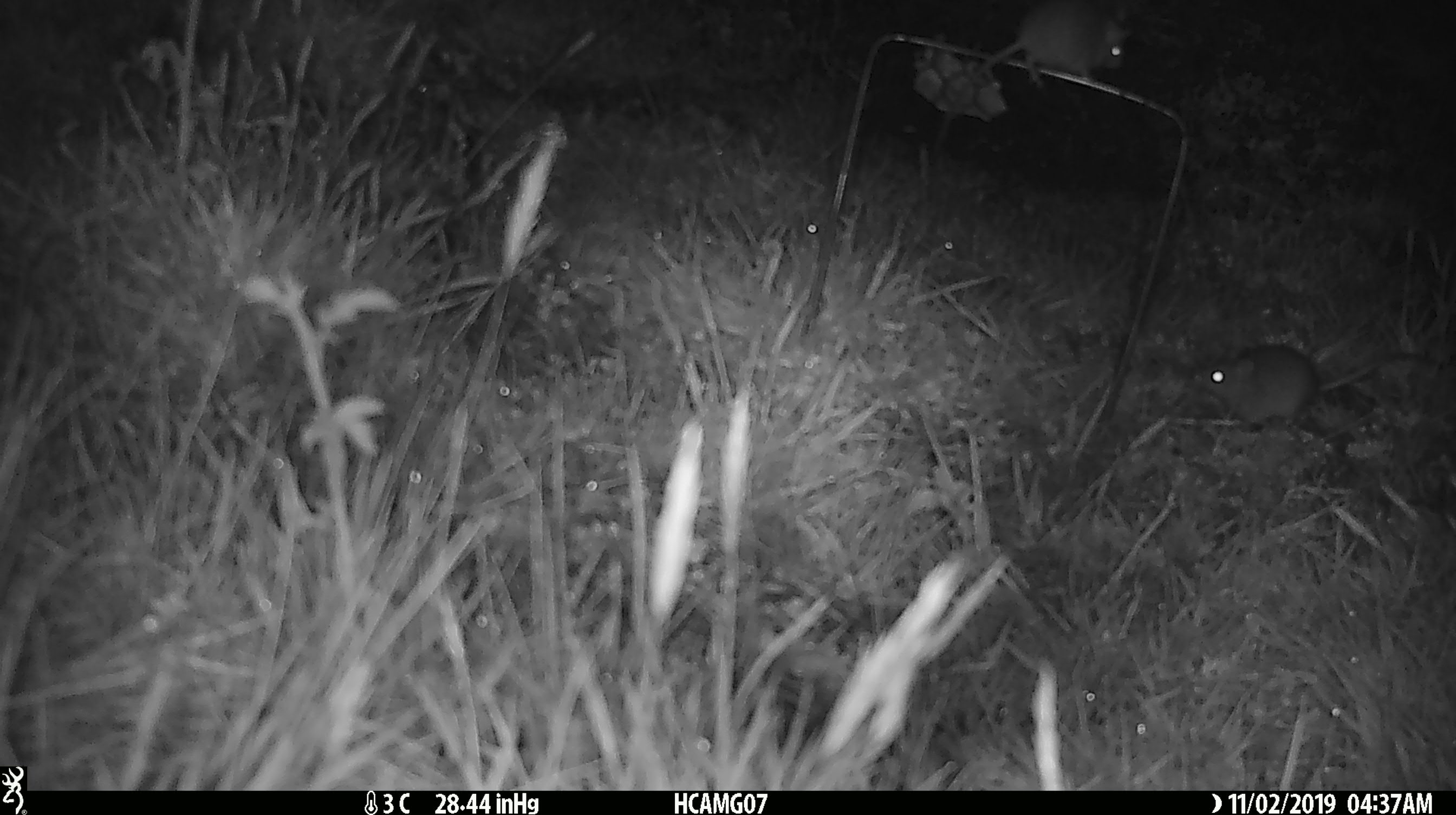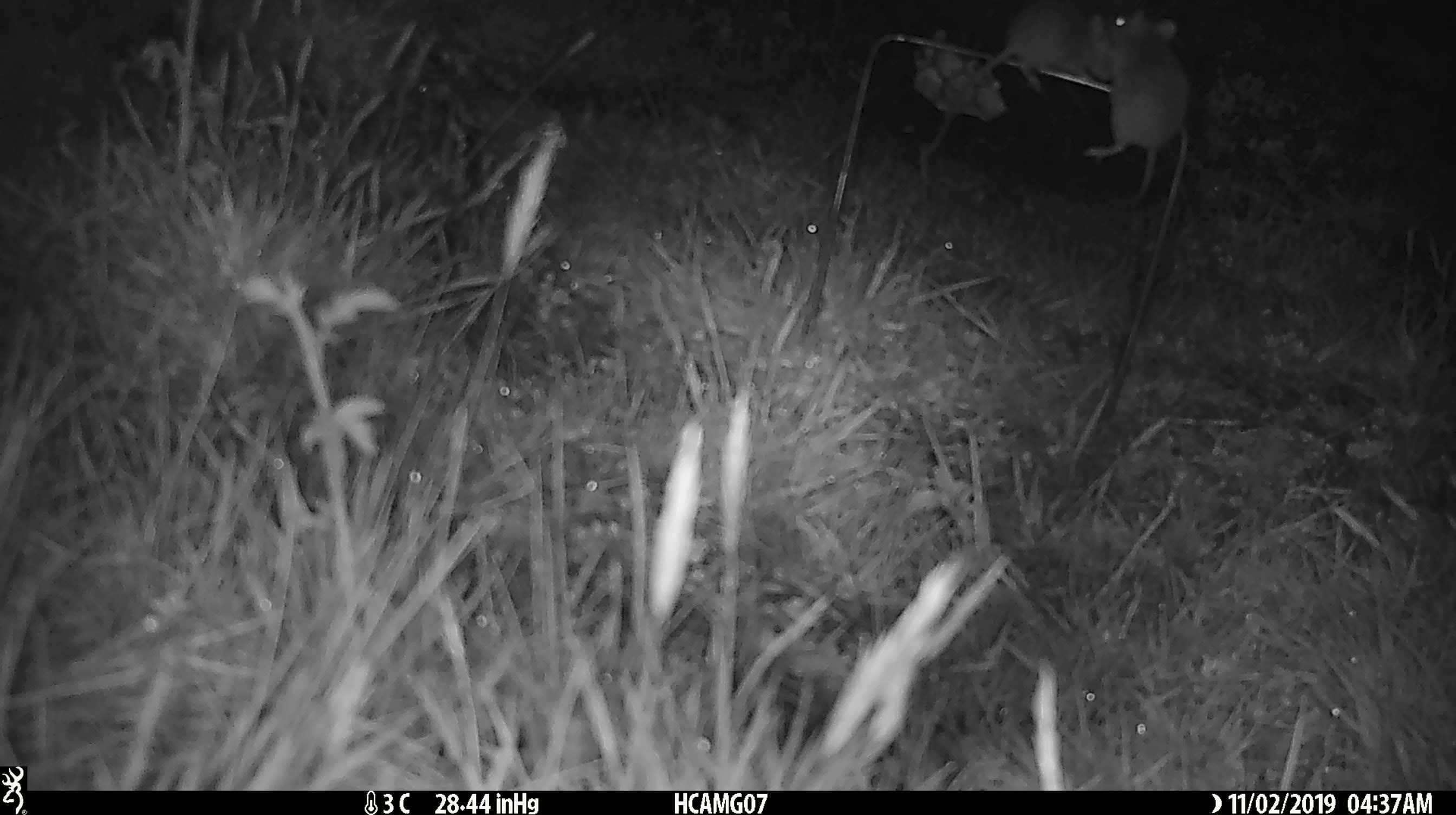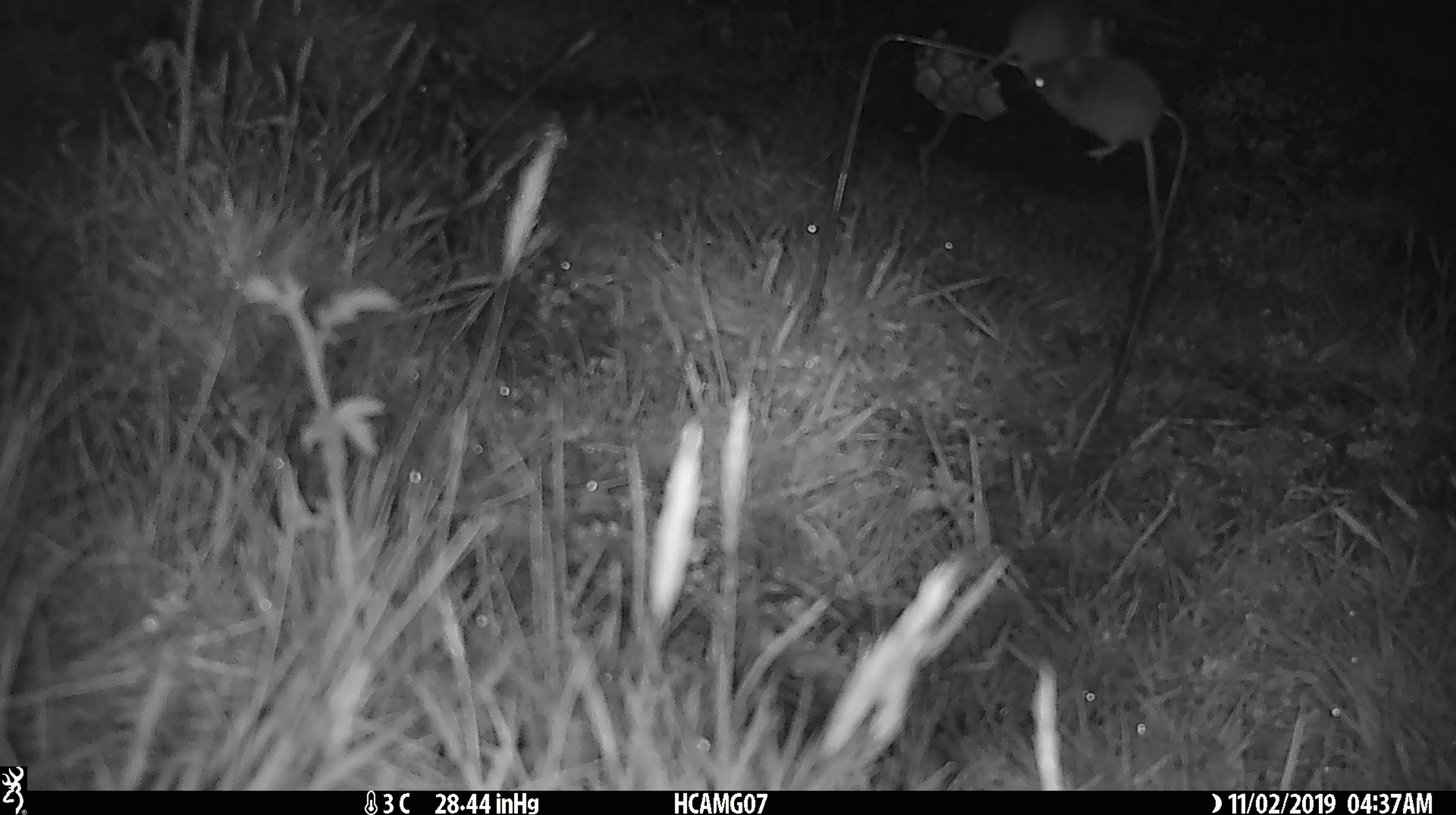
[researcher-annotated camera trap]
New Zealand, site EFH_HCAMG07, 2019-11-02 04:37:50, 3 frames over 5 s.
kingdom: Animalia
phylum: Chordata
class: Mammalia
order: Rodentia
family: Muridae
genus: Mus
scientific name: Mus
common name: mouse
Mouse (Mus).